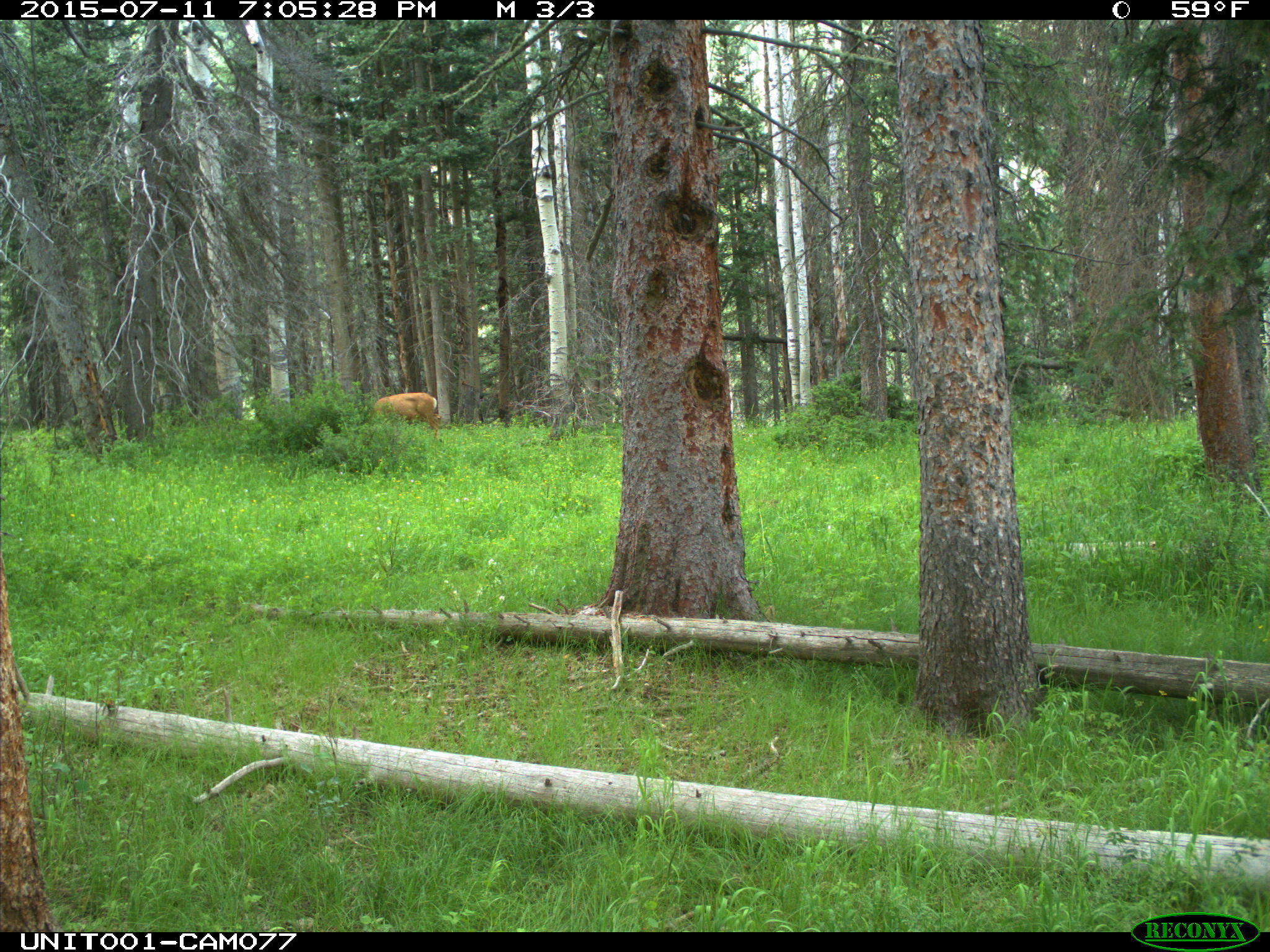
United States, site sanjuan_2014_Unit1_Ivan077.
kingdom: Animalia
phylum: Chordata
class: Mammalia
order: Artiodactyla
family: Cervidae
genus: Odocoileus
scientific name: Odocoileus hemionus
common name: mule deer